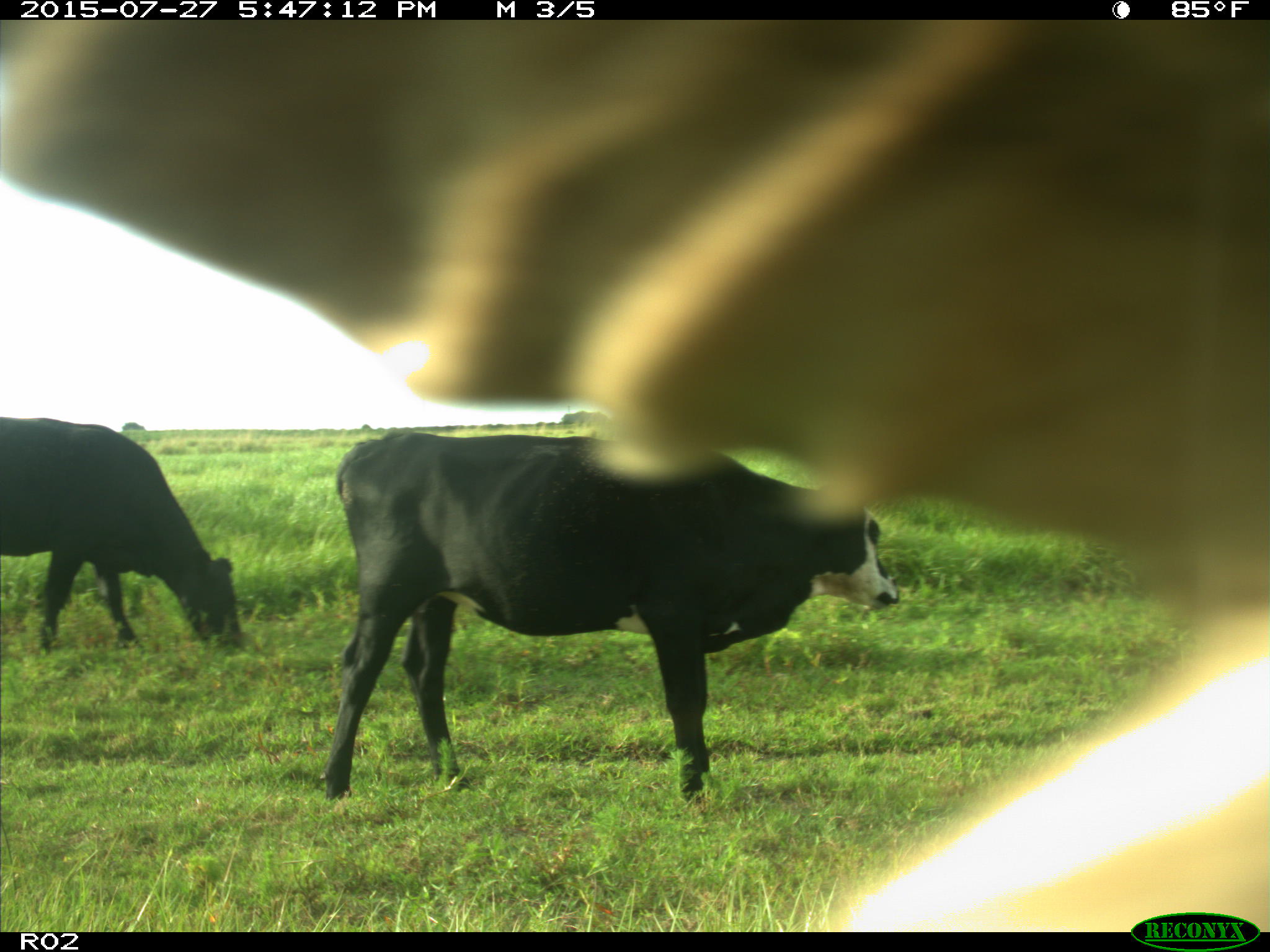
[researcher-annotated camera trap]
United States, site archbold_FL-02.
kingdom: Animalia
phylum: Chordata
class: Mammalia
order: Artiodactyla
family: Bovidae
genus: Bos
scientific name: Bos taurus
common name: domestic cow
Bos taurus (domestic cow).